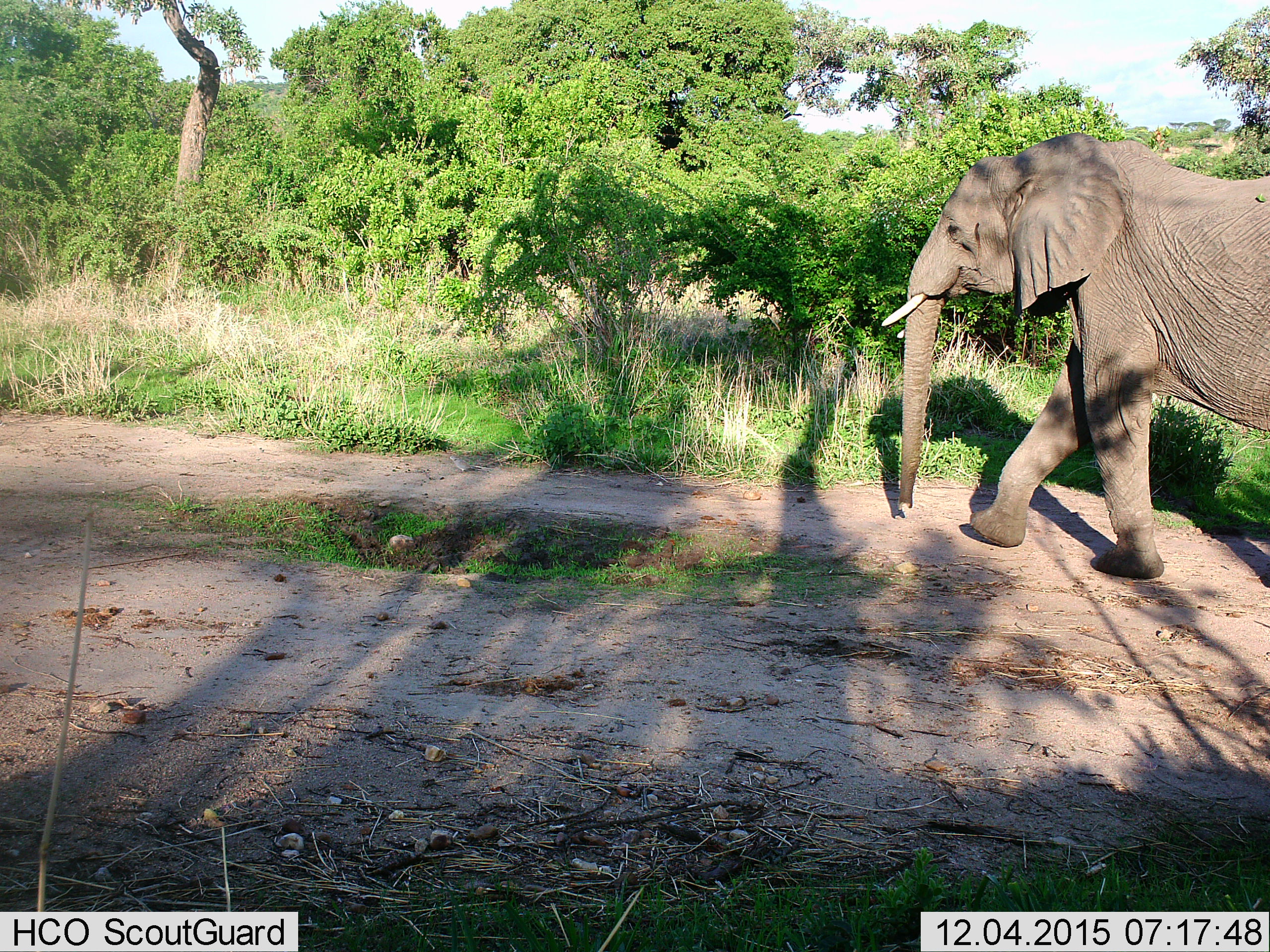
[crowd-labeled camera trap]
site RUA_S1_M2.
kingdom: Animalia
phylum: Chordata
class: Mammalia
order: Proboscidea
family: Elephantidae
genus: Loxodonta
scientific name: Loxodonta africana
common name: african bush elephant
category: elephant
Elephant (african bush elephant) (Loxodonta africana), count 1. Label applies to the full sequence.